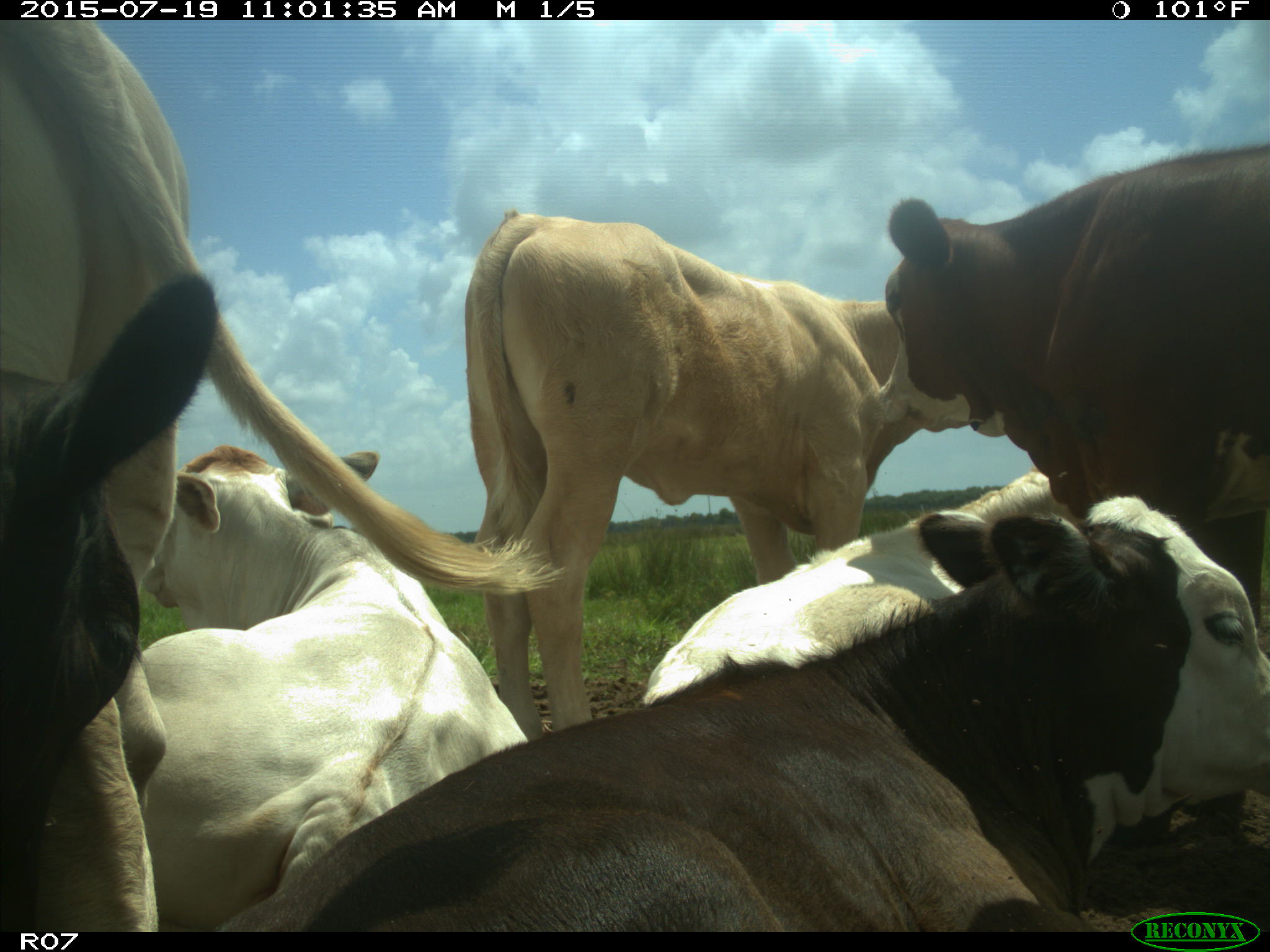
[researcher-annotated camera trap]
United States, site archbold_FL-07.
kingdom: Animalia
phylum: Chordata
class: Mammalia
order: Artiodactyla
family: Bovidae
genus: Bos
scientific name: Bos taurus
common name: domestic cow